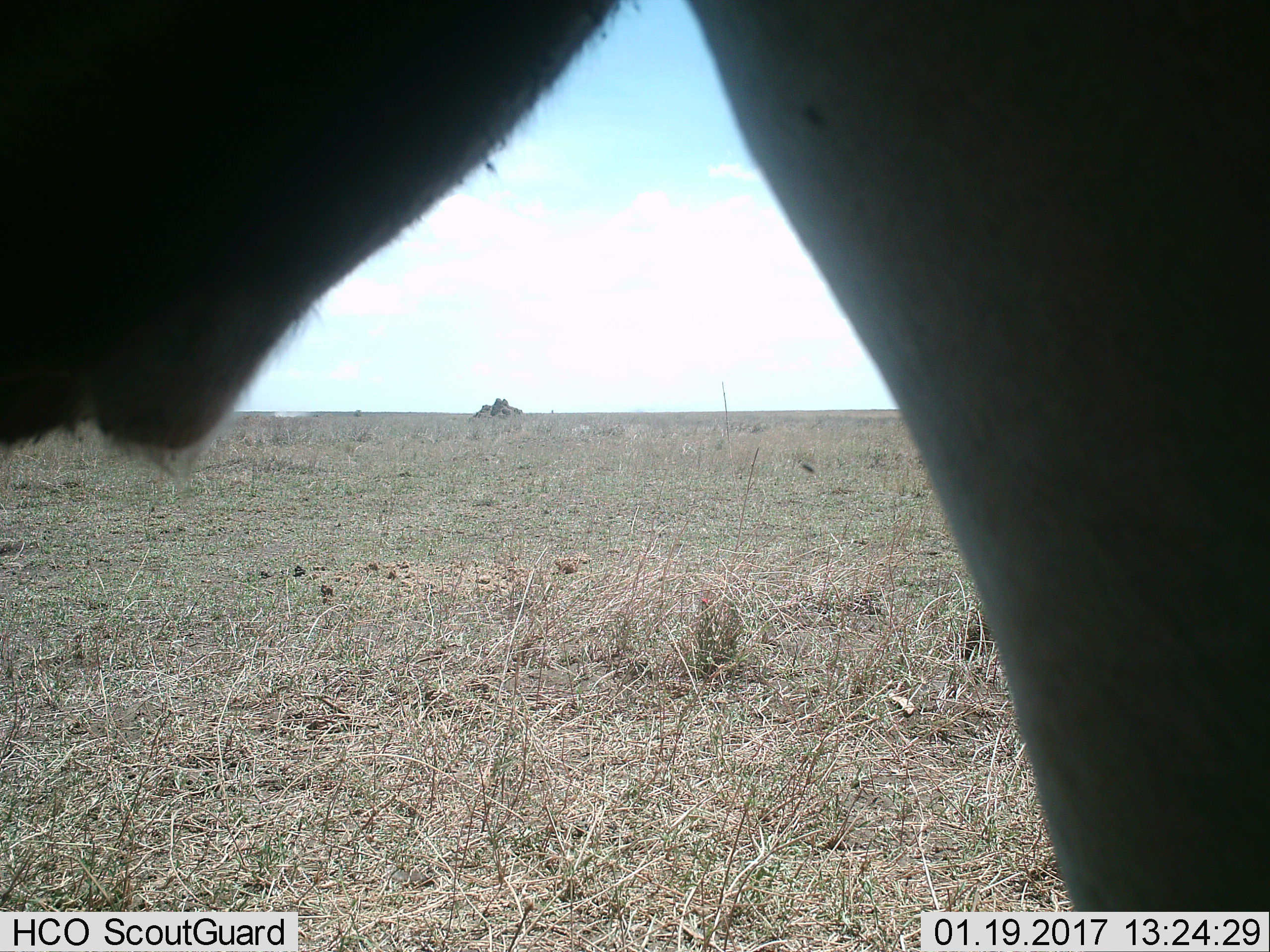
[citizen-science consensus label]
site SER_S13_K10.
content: unidentified animal